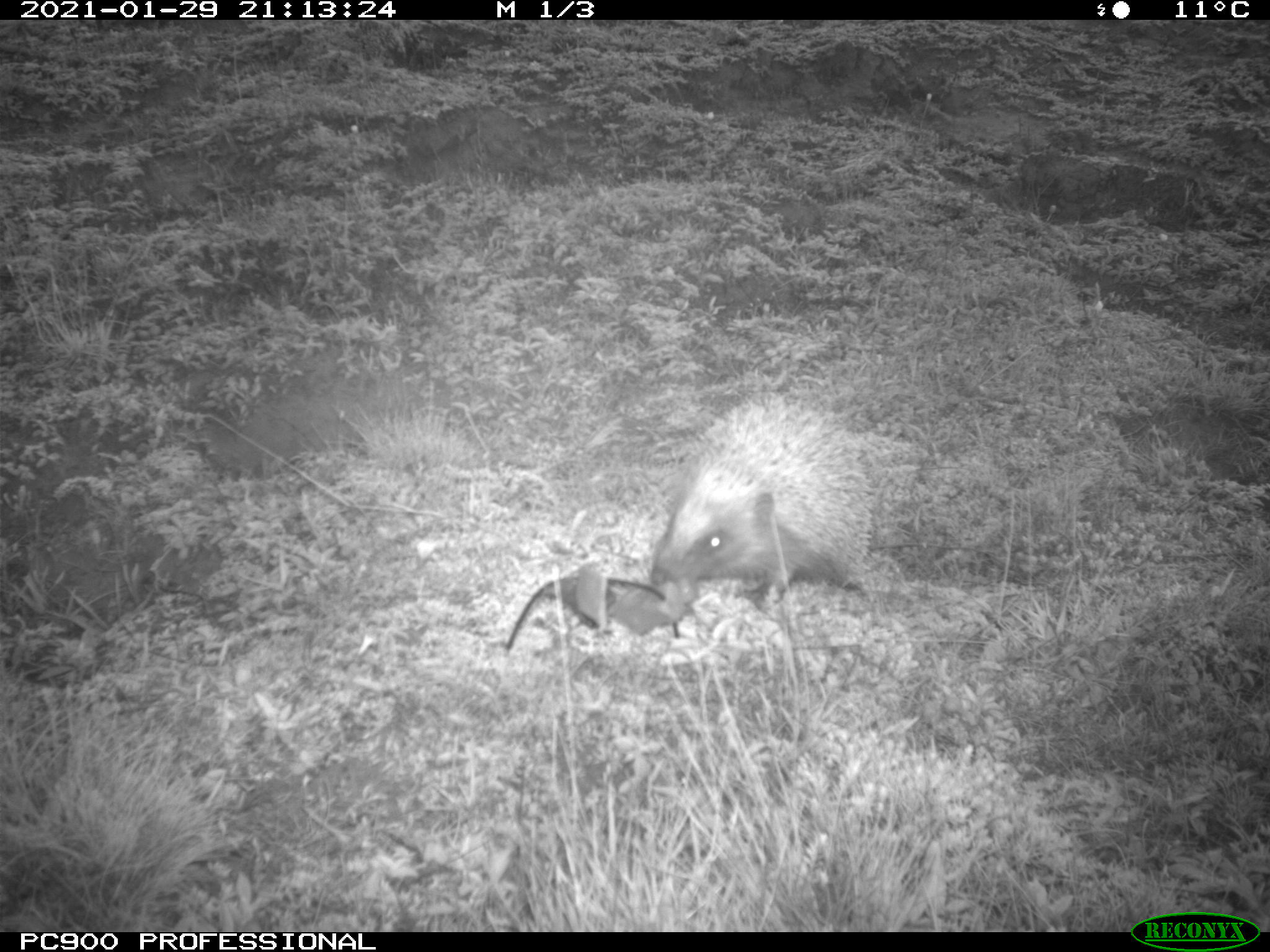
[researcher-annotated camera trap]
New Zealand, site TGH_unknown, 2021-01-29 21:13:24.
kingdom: Animalia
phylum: Chordata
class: Mammalia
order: Eulipotyphla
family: Erinaceidae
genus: Erinaceus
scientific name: Erinaceus europaeus europaeus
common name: european hedgehog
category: hedgehog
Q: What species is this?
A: Hedgehog (european hedgehog) (Erinaceus europaeus europaeus).